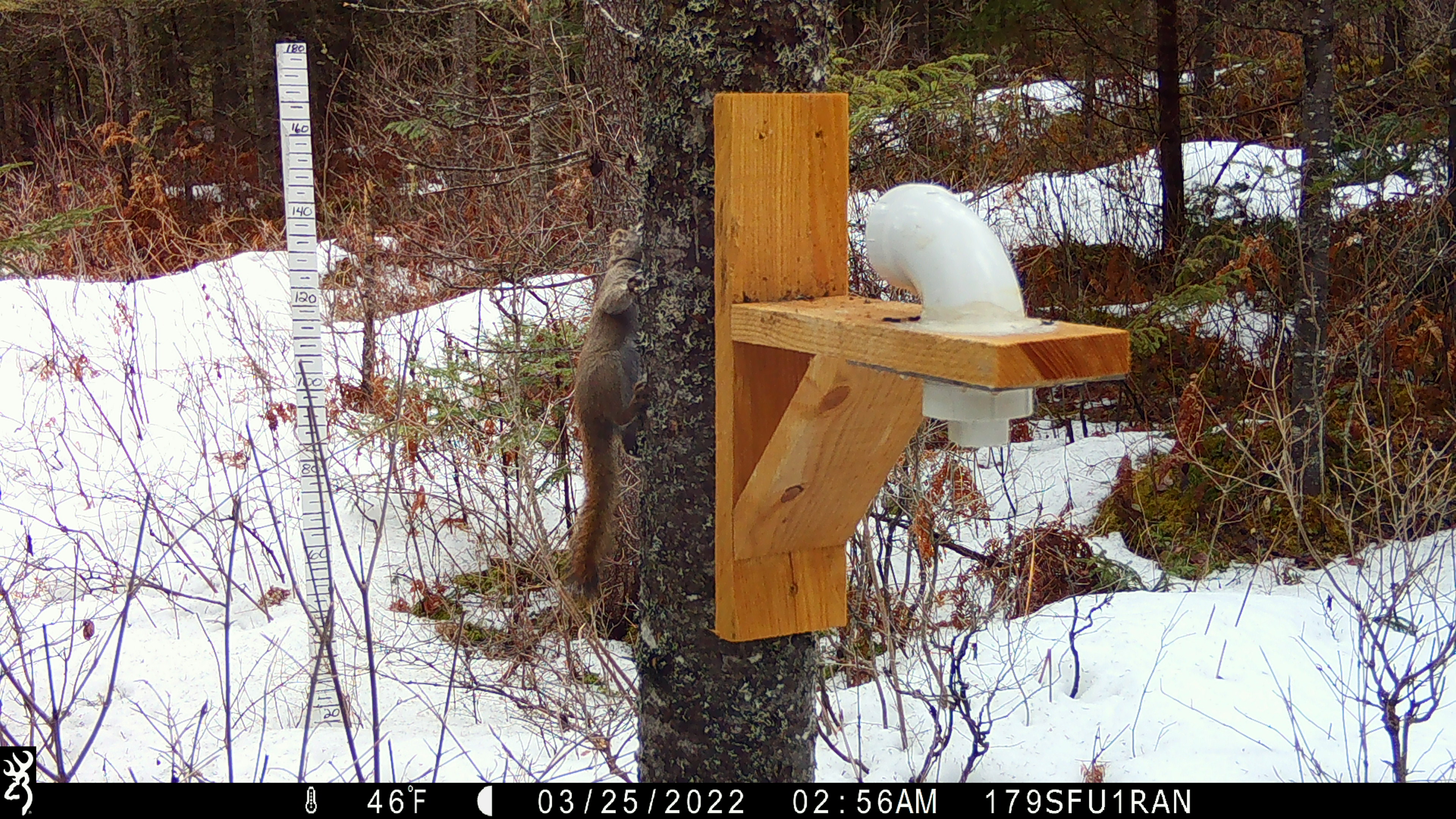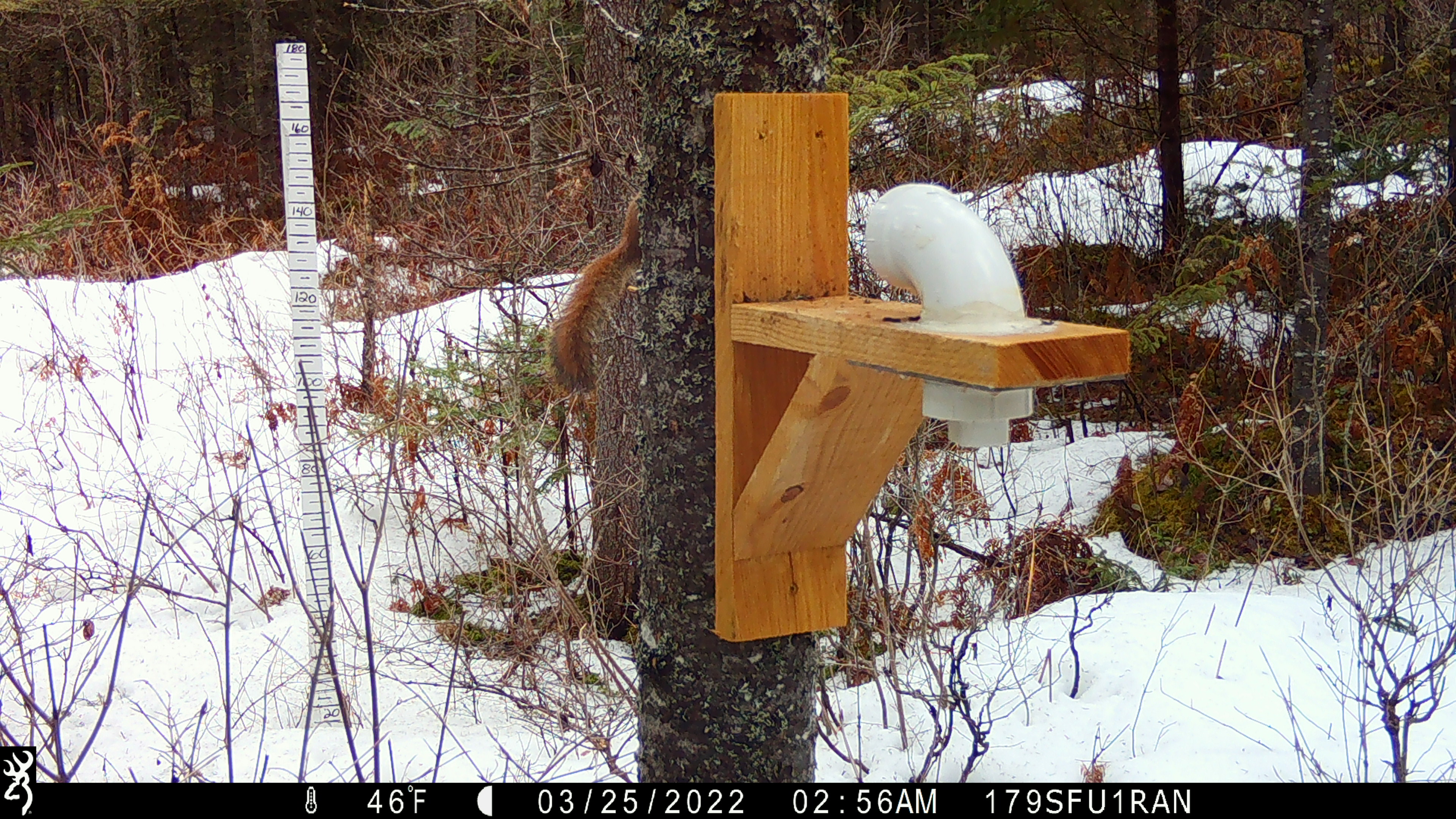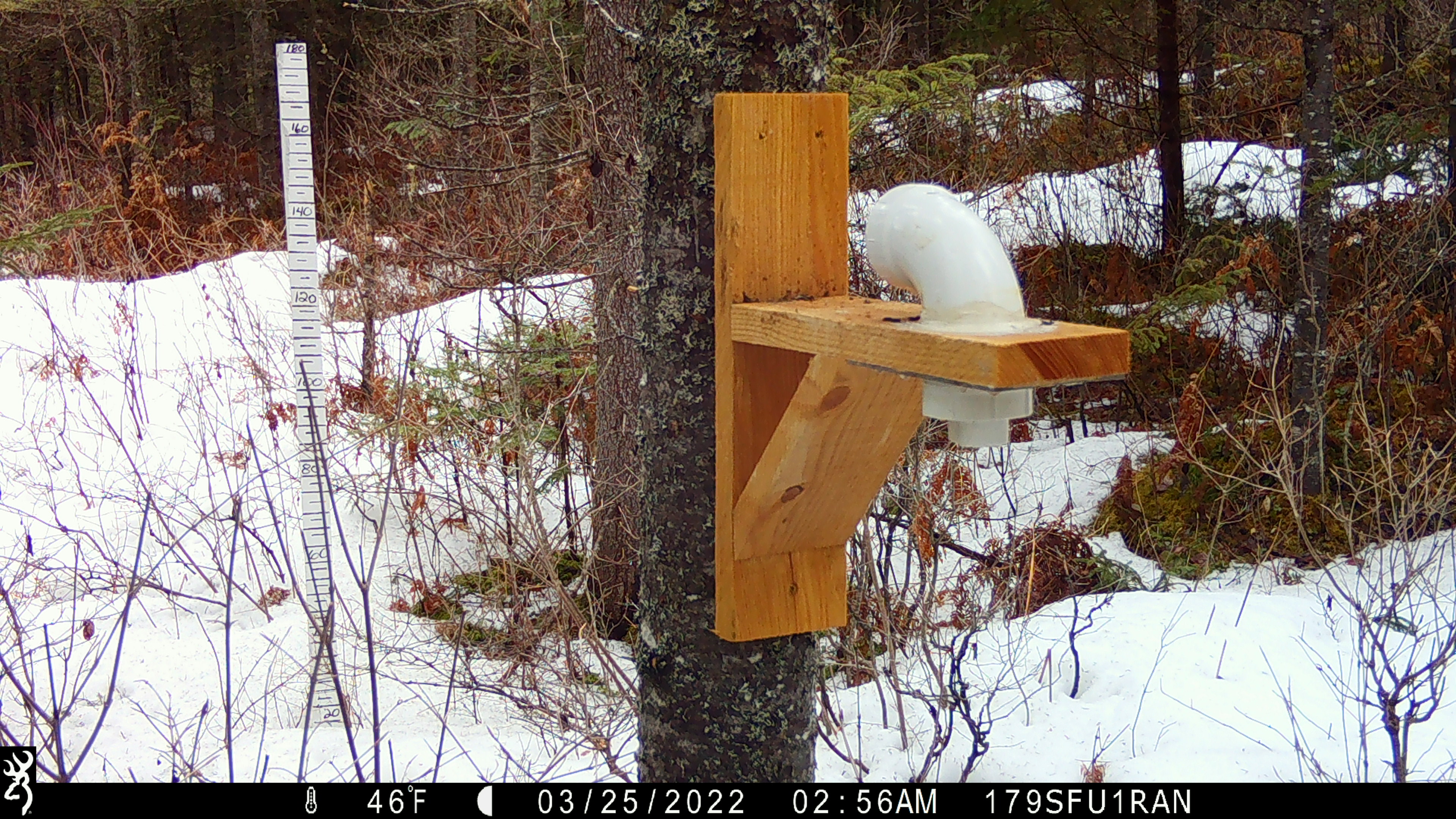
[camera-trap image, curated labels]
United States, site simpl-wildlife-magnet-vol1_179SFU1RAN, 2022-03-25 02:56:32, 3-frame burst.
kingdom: Animalia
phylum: Chordata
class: Mammalia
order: Rodentia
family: Sciuridae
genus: Tamiasciurus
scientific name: Tamiasciurus hudsonicus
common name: red squirrel